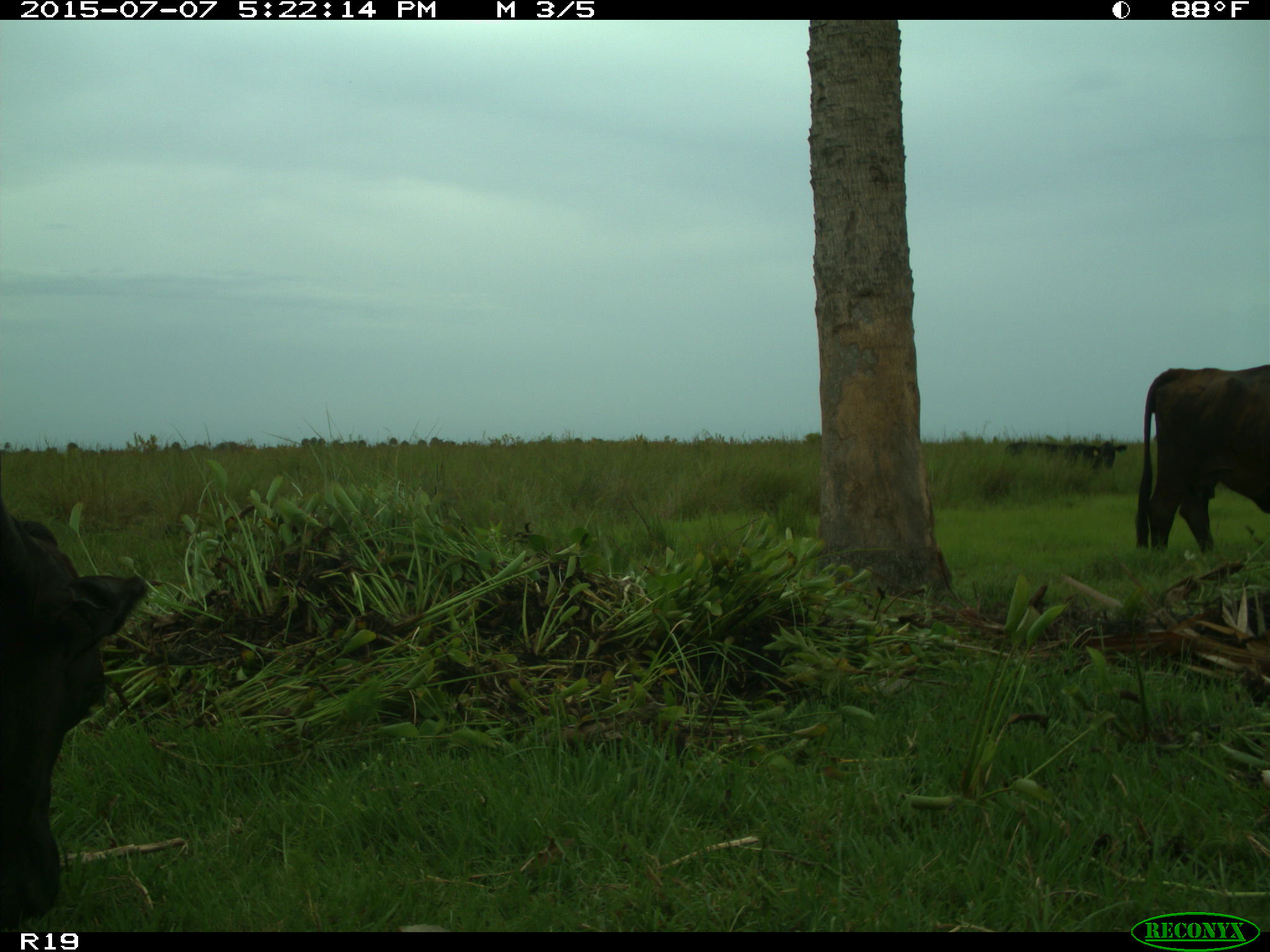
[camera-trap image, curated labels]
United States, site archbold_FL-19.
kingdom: Animalia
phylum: Chordata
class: Mammalia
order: Artiodactyla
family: Bovidae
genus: Bos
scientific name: Bos taurus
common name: domestic cow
Bos taurus (domestic cow).